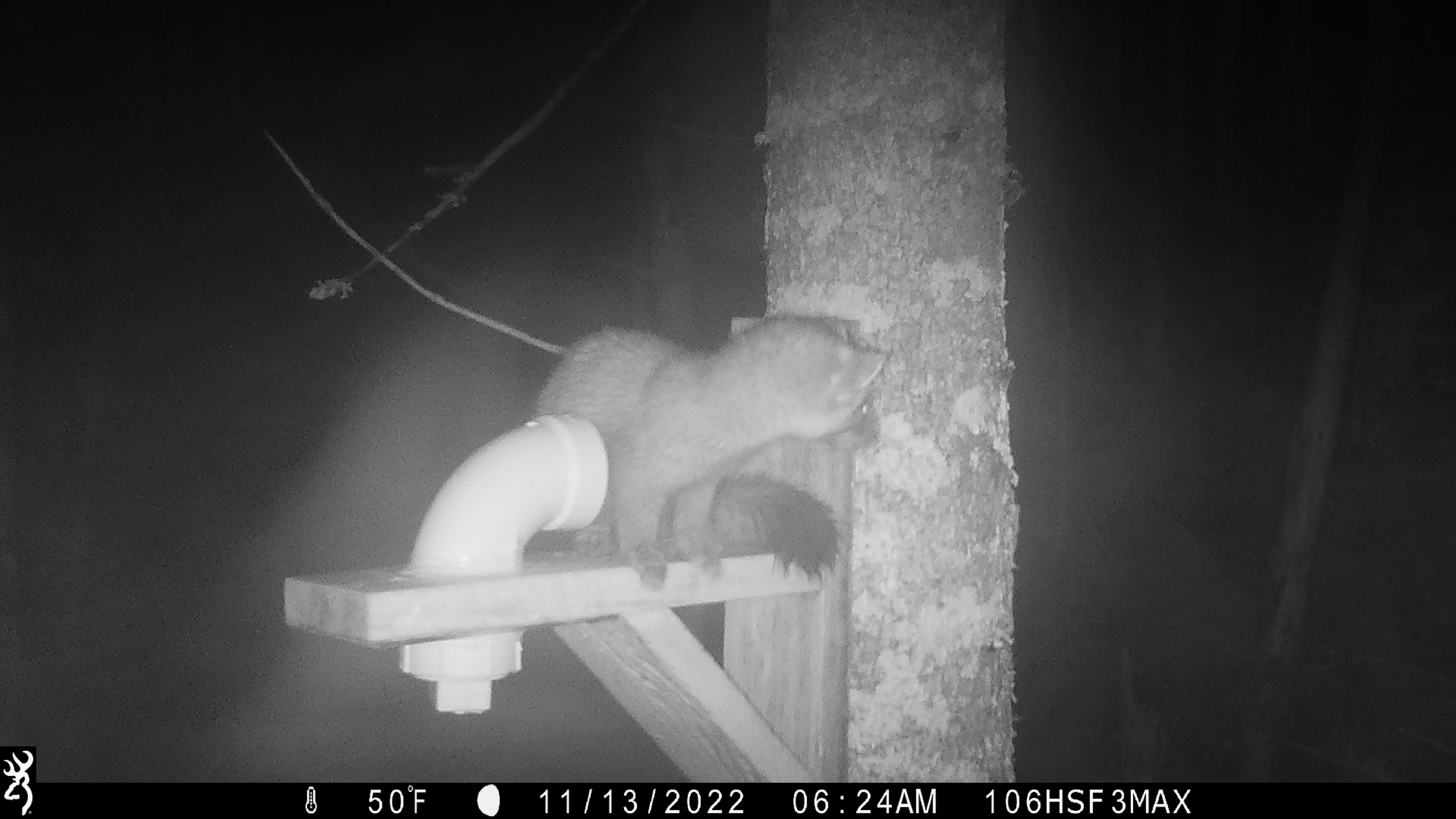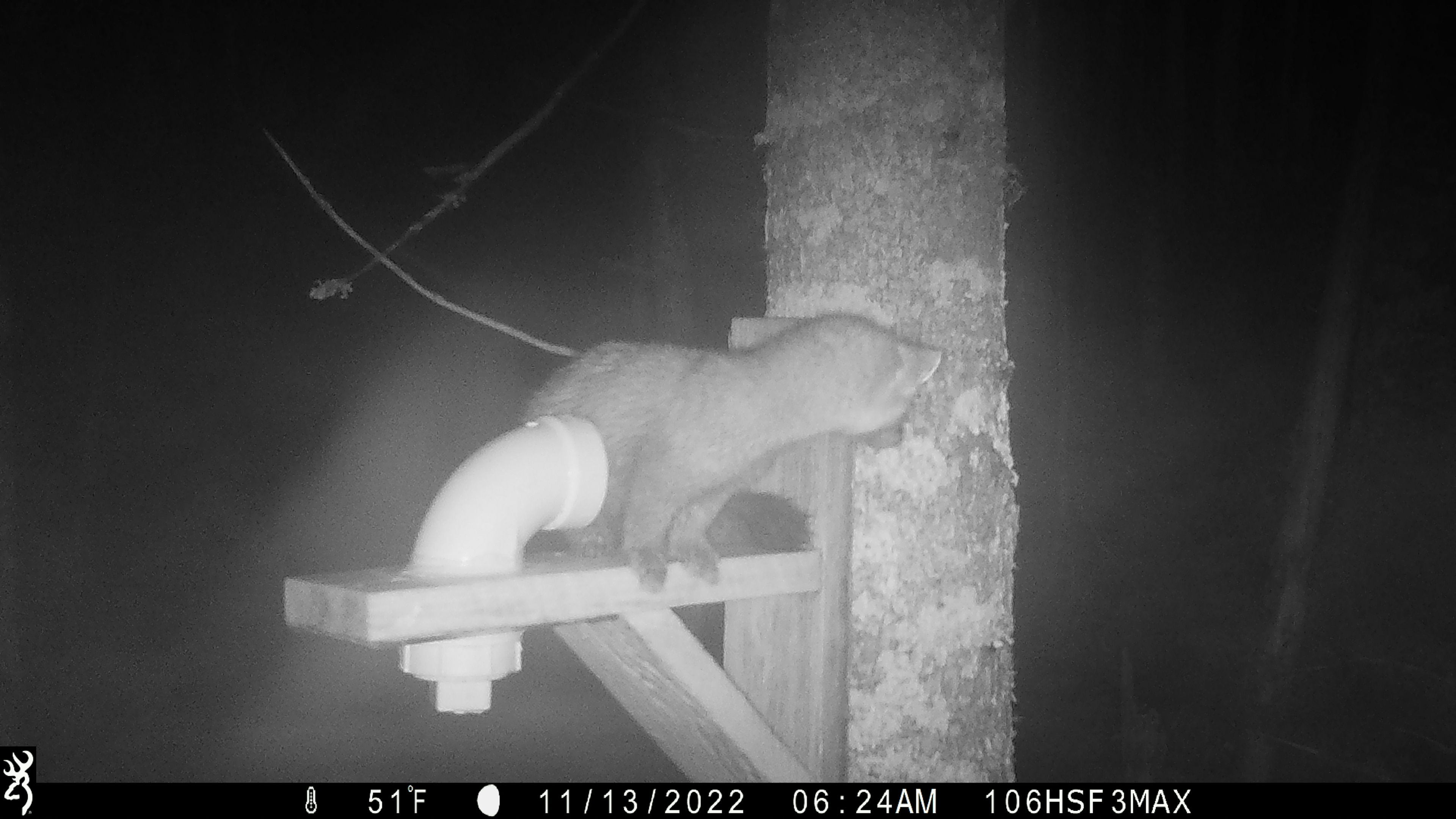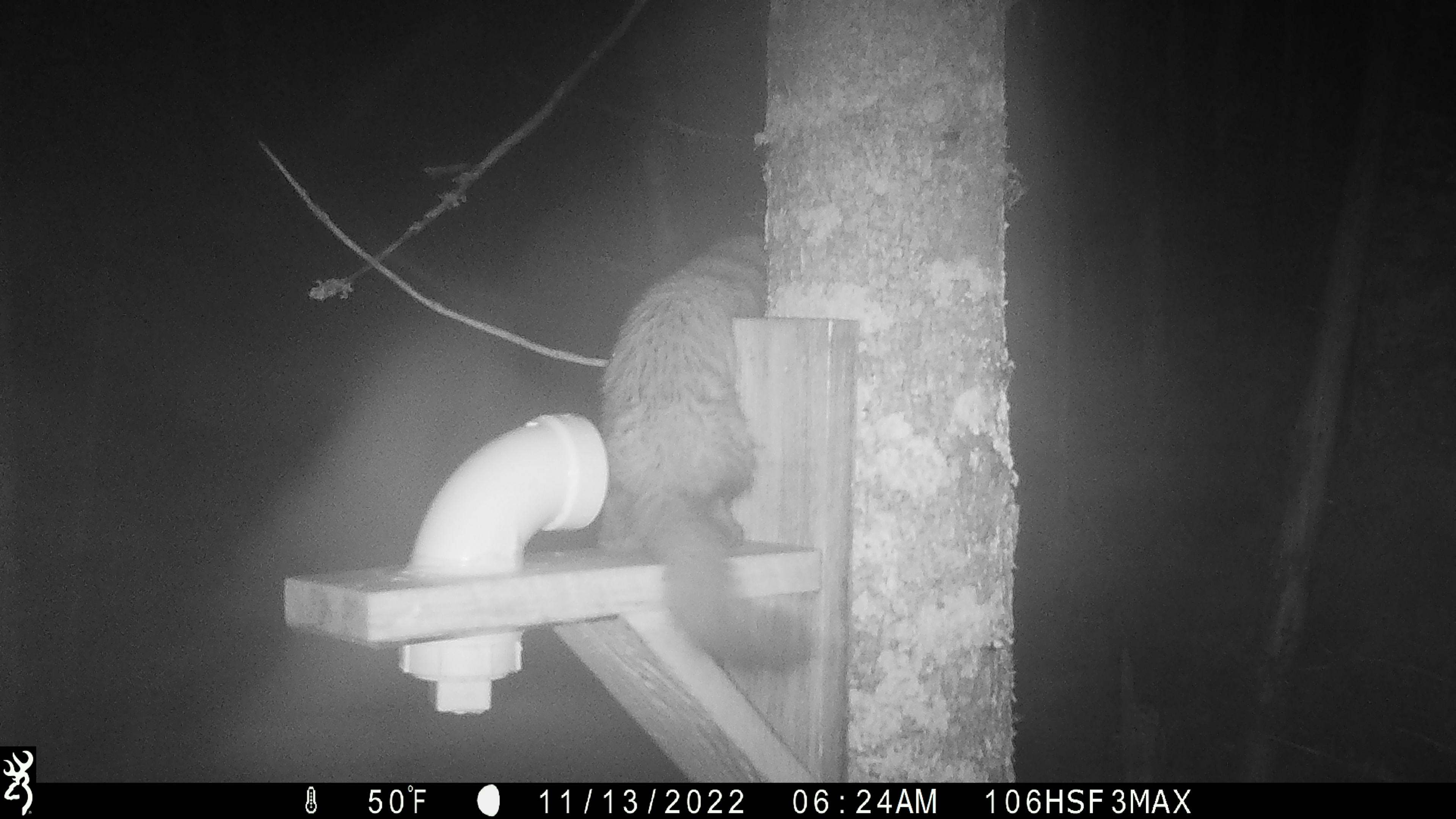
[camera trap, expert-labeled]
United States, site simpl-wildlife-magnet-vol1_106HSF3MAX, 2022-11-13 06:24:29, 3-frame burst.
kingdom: Animalia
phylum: Chordata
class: Mammalia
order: Carnivora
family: Mustelidae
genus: Martes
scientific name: Martes americana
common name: american marten